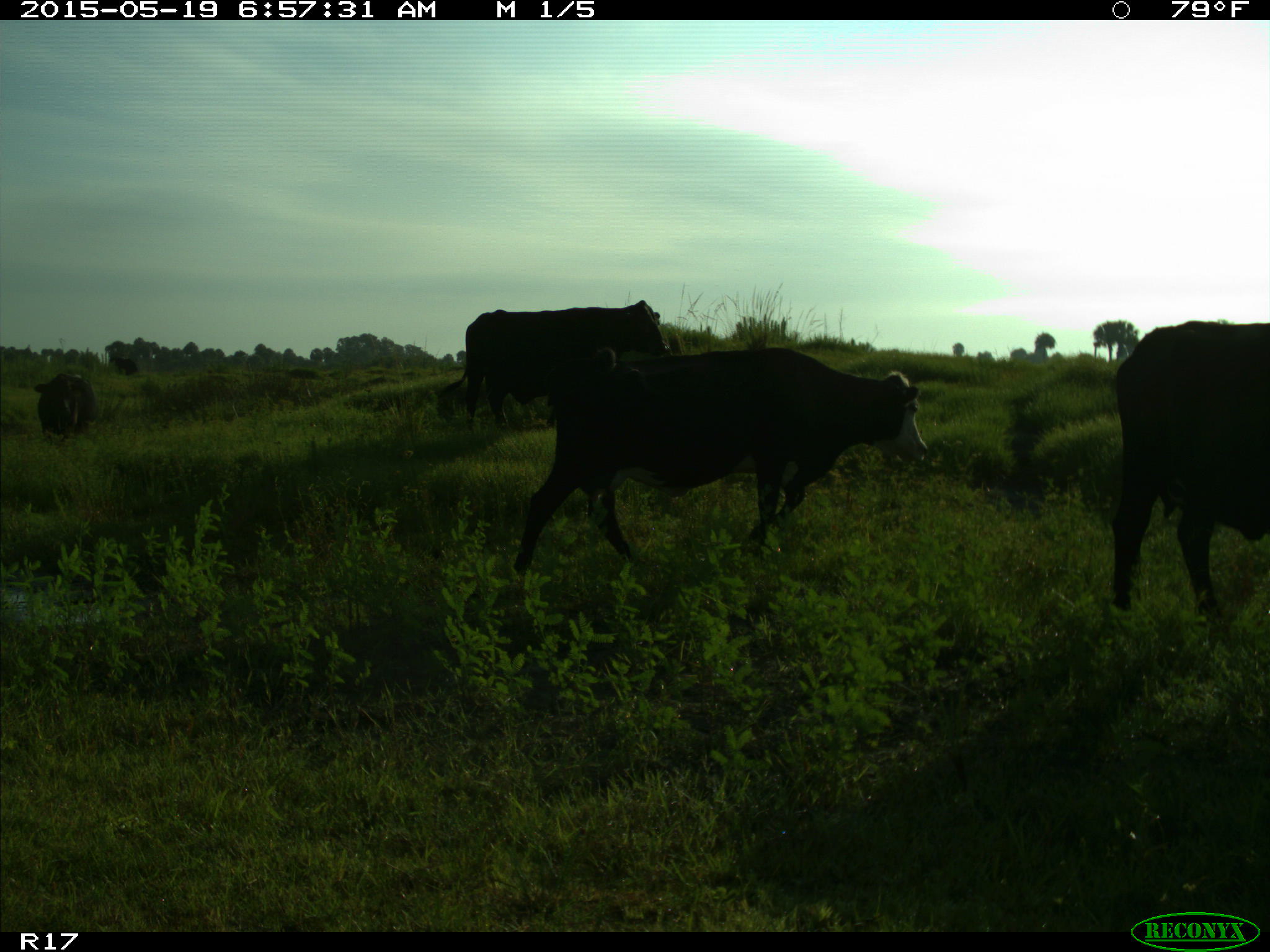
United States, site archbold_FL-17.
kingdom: Animalia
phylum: Chordata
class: Mammalia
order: Artiodactyla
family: Bovidae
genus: Bos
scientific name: Bos taurus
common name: domestic cow